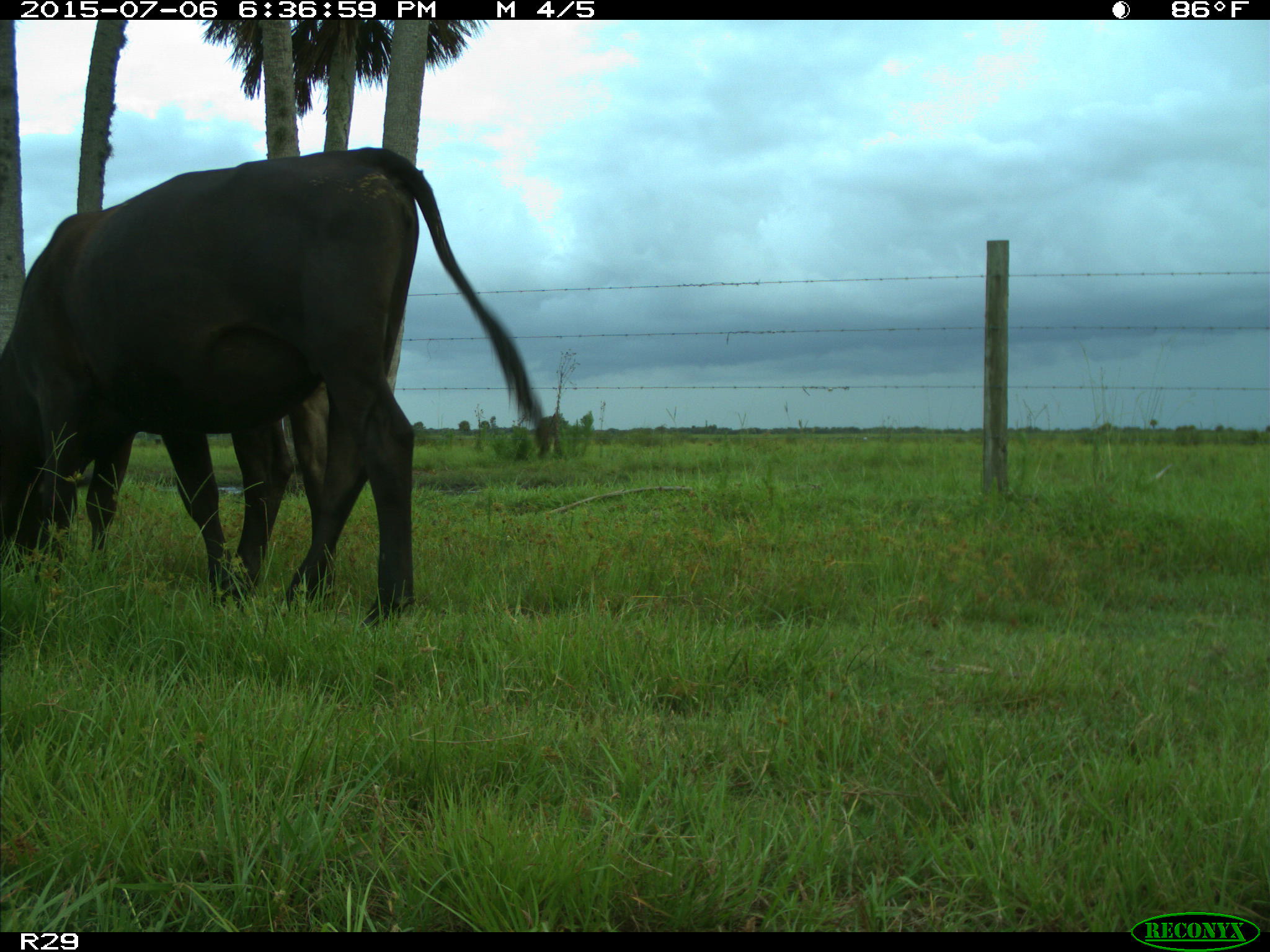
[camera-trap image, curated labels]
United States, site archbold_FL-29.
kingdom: Animalia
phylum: Chordata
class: Mammalia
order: Artiodactyla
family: Bovidae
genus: Bos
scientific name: Bos taurus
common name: domestic cow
Bos taurus (domestic cow).